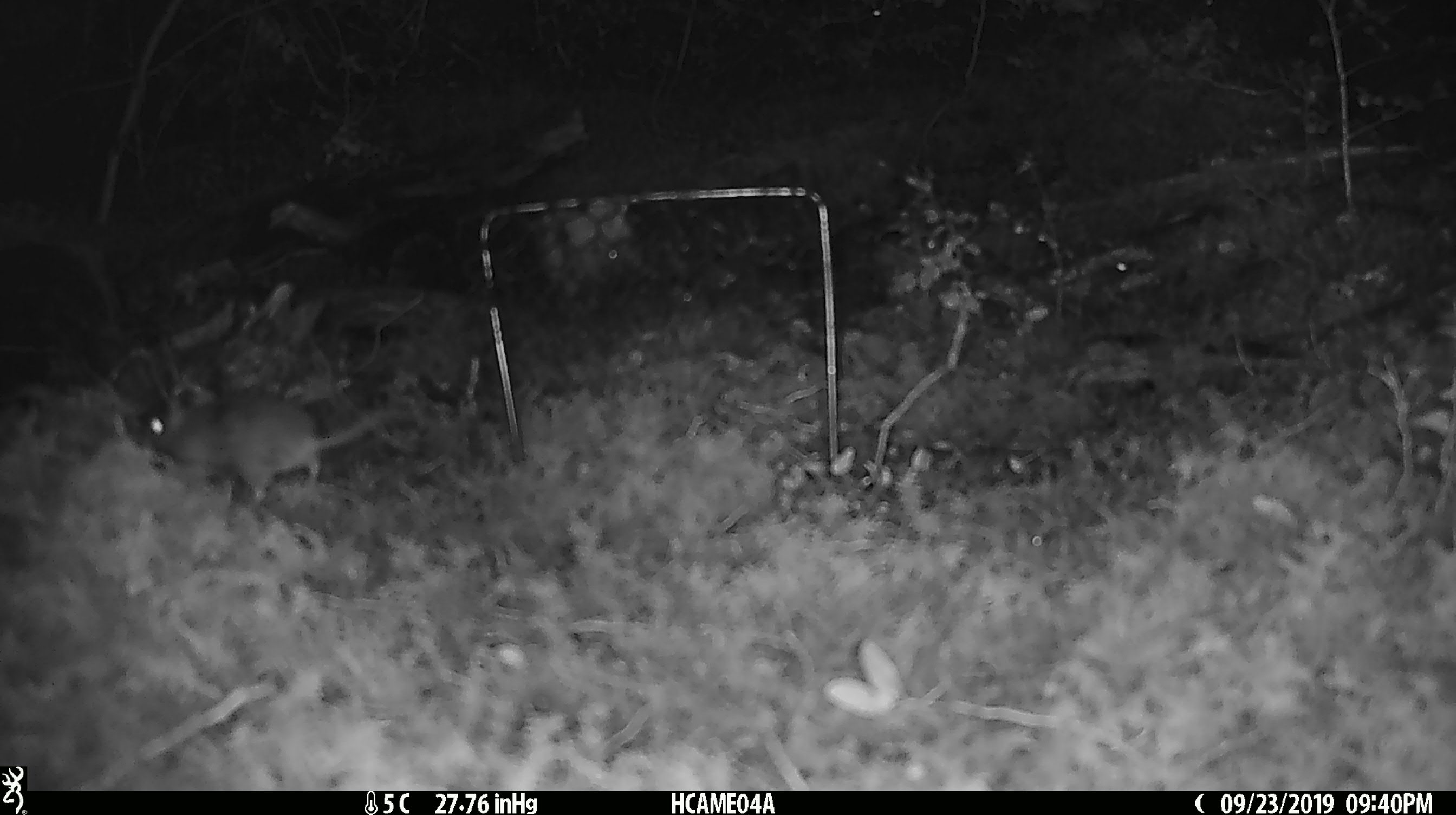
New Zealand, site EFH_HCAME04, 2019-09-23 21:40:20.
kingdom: Animalia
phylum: Chordata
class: Mammalia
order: Rodentia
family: Muridae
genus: Mus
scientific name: Mus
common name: mouse